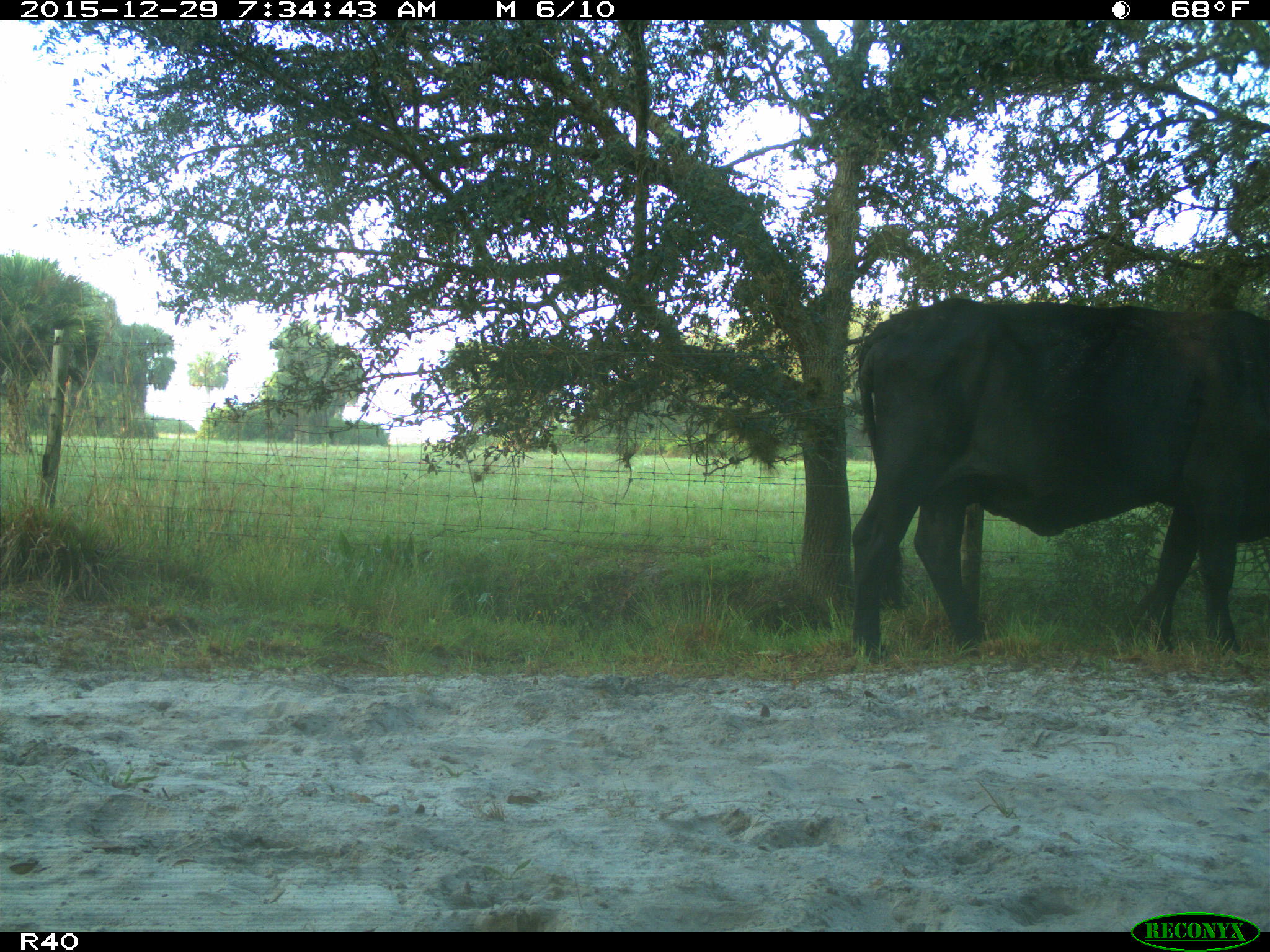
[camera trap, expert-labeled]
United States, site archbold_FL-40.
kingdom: Animalia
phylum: Chordata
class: Mammalia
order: Artiodactyla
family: Bovidae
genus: Bos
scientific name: Bos taurus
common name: domestic cow